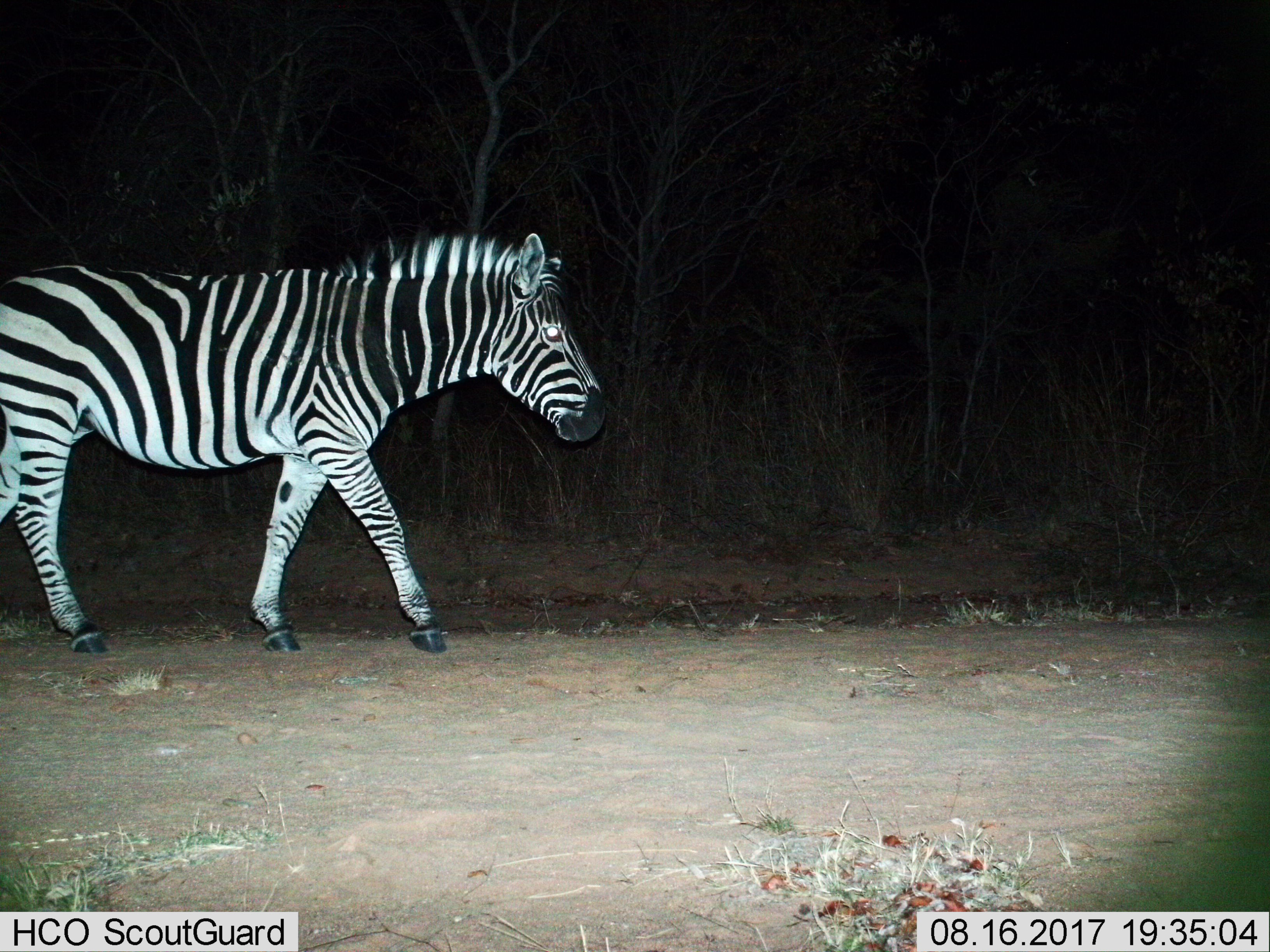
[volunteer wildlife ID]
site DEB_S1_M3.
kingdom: Animalia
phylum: Chordata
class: Mammalia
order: Perissodactyla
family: Equidae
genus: Equus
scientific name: Equus quagga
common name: plains zebra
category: zebraplains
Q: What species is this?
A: Zebraplains (plains zebra) (Equus quagga).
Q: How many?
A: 1.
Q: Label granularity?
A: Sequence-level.